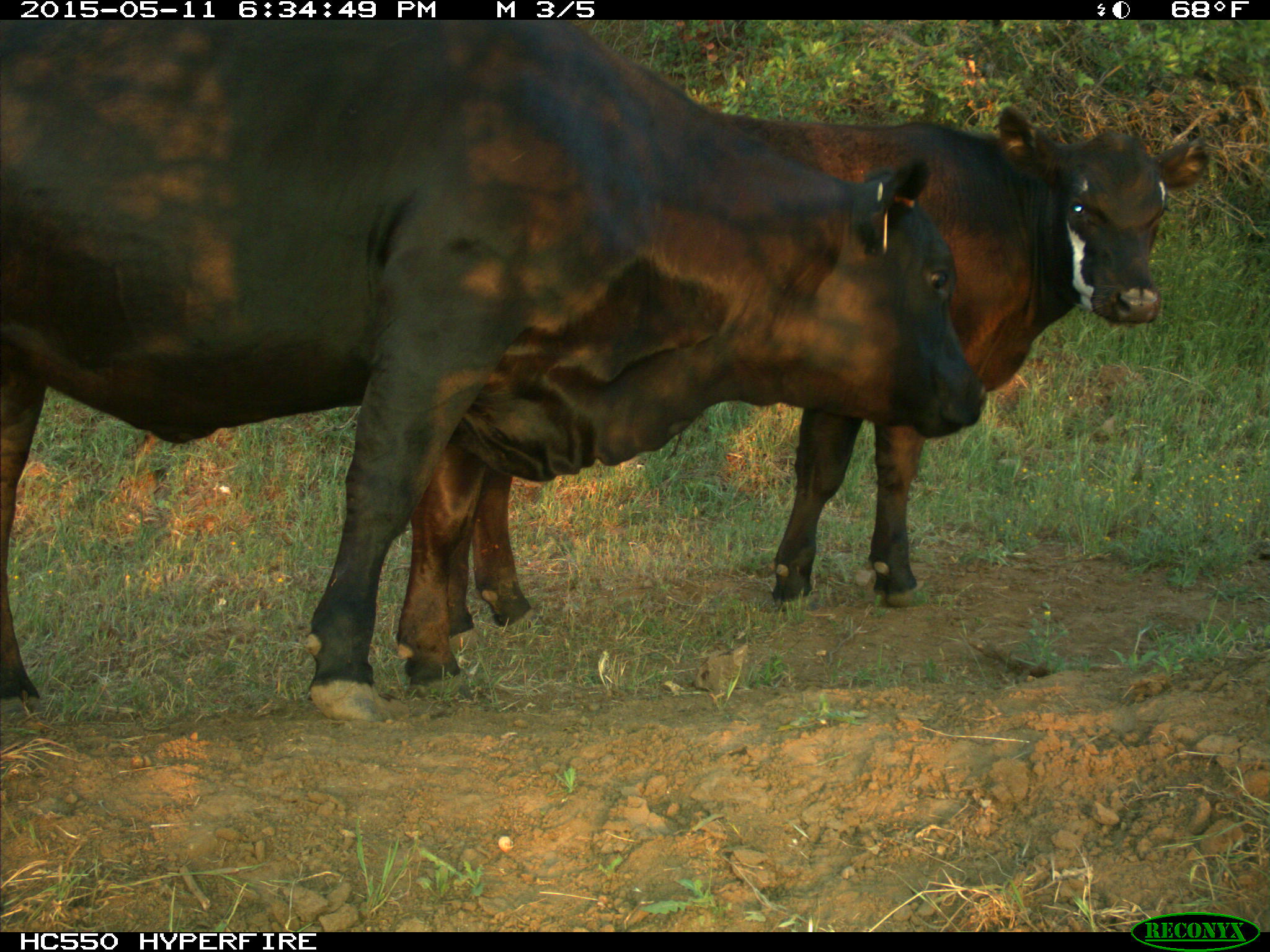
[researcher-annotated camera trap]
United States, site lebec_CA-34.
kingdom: Animalia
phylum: Chordata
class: Mammalia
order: Artiodactyla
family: Bovidae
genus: Bos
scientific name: Bos taurus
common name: domestic cow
Bos taurus (domestic cow).